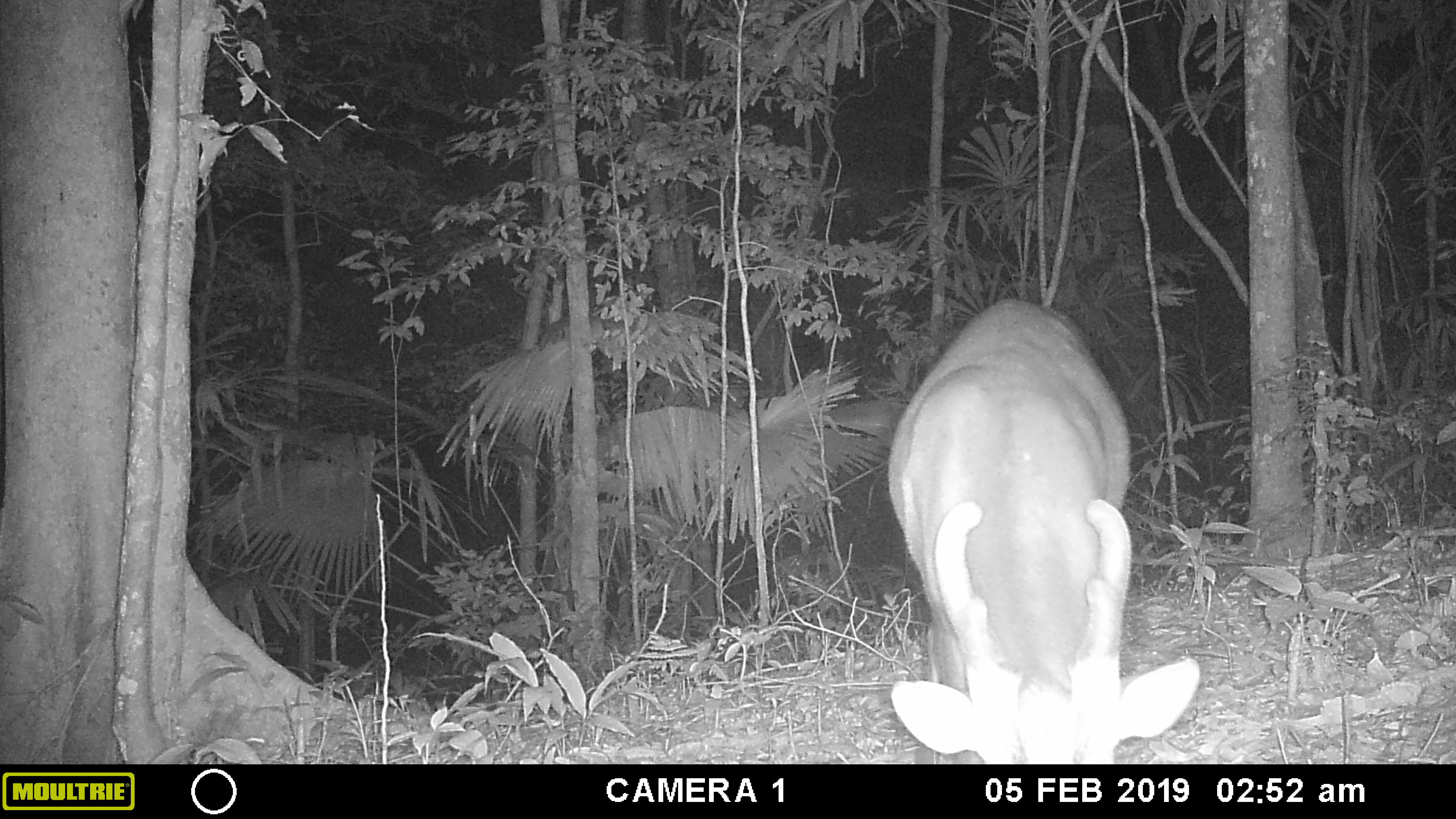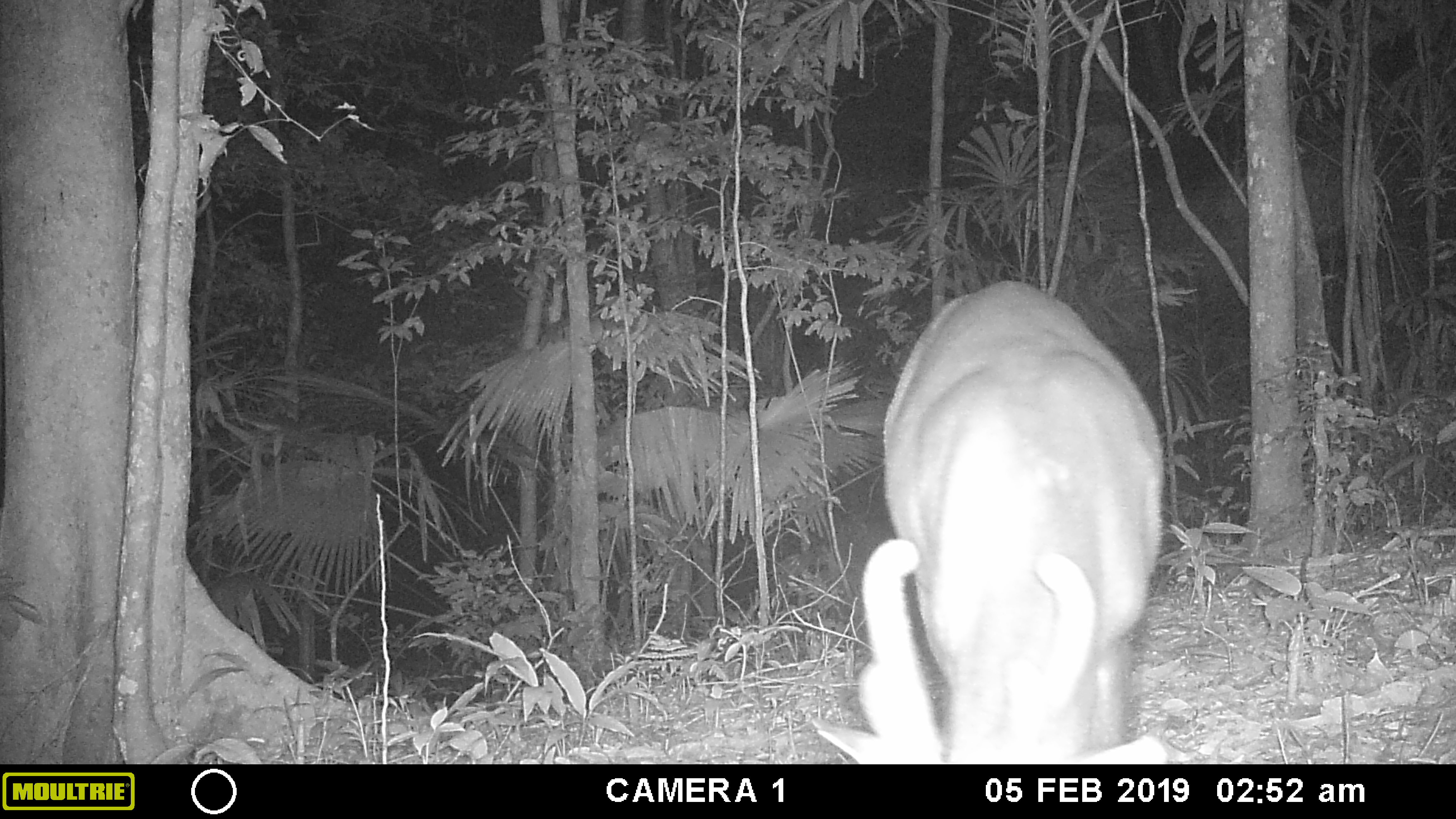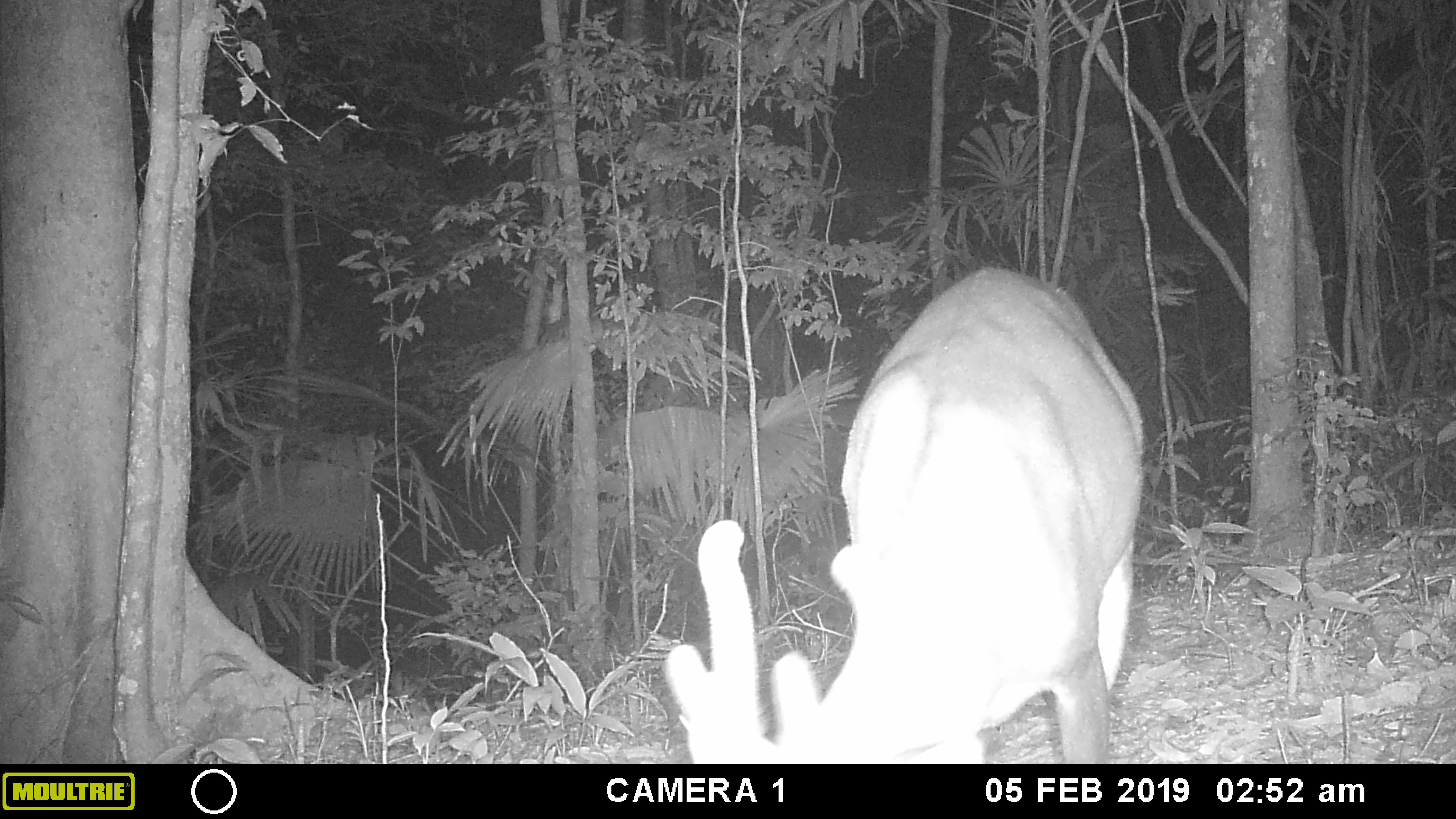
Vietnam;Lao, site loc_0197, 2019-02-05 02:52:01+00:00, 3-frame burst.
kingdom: Animalia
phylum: Chordata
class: Mammalia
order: Artiodactyla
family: Cervidae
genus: Muntiacus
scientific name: Muntiacus vuquangensis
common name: large-antlered muntjac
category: large antlered muntjac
Large antlered muntjac (large-antlered muntjac) (Muntiacus vuquangensis). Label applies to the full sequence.